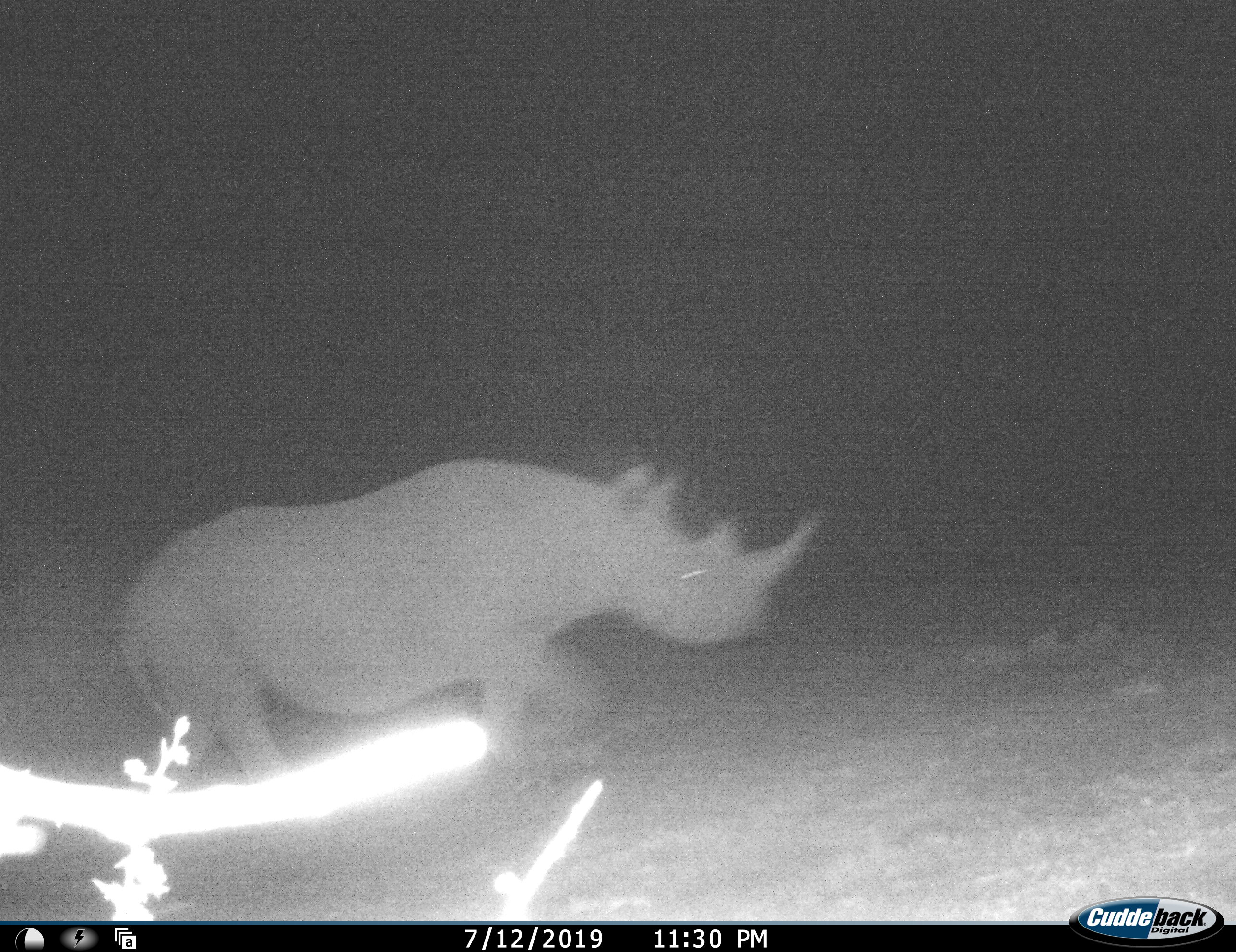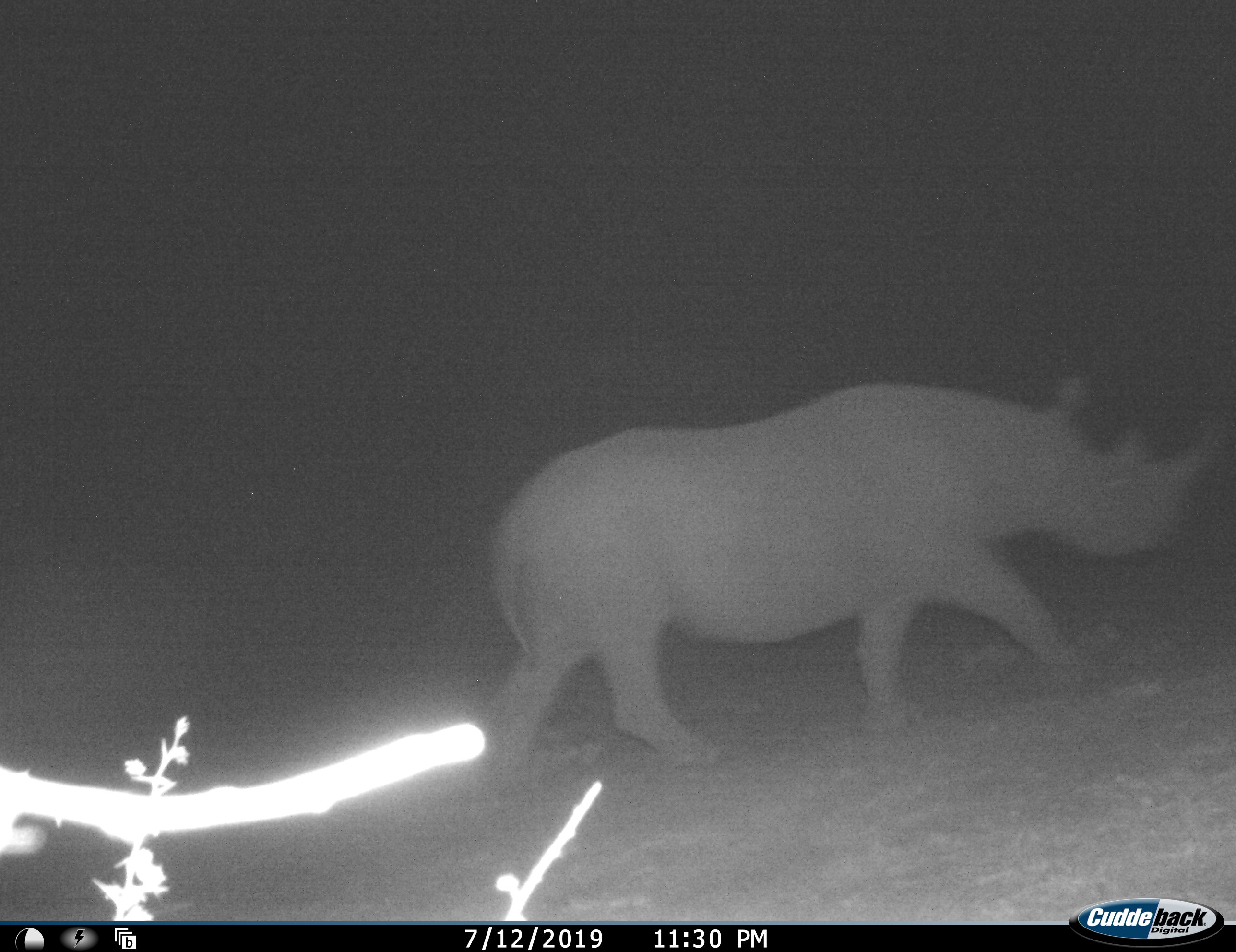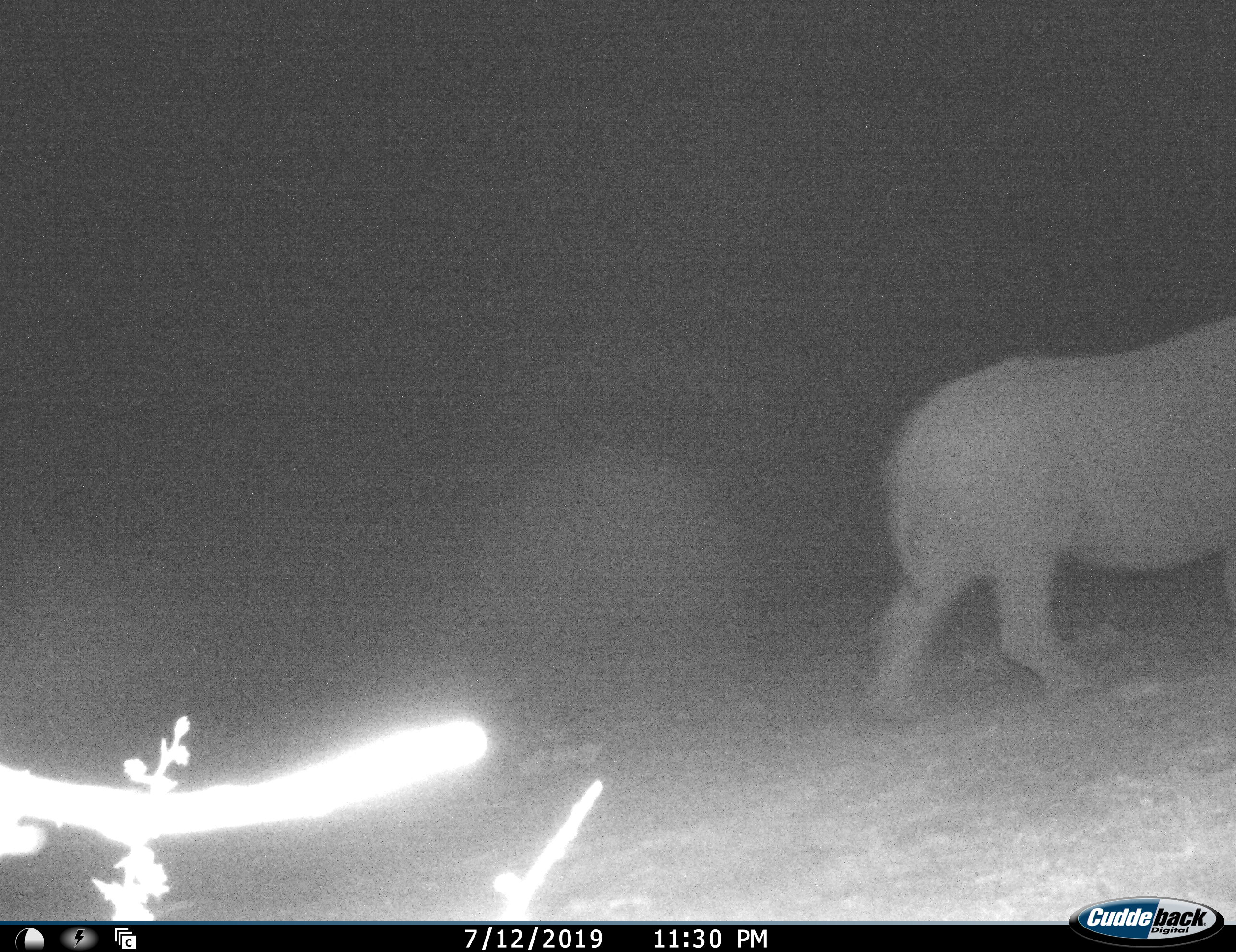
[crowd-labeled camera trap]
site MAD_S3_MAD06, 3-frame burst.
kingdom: Animalia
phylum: Chordata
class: Mammalia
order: Perissodactyla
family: Rhinocerotidae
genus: Diceros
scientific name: Diceros bicornis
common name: black rhinoceros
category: rhinocerosblack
Rhinocerosblack (black rhinoceros) (Diceros bicornis), count 1. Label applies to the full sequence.